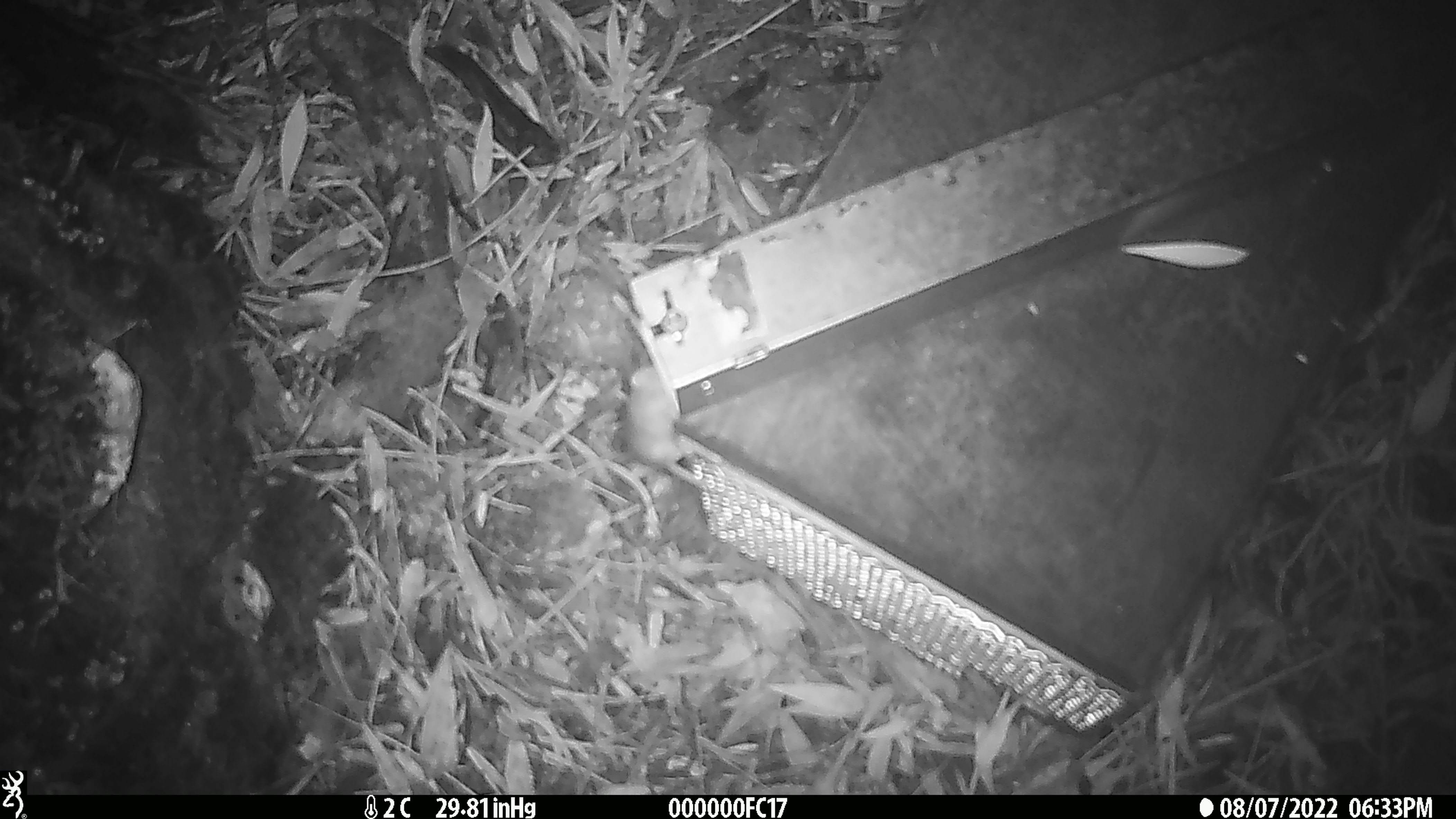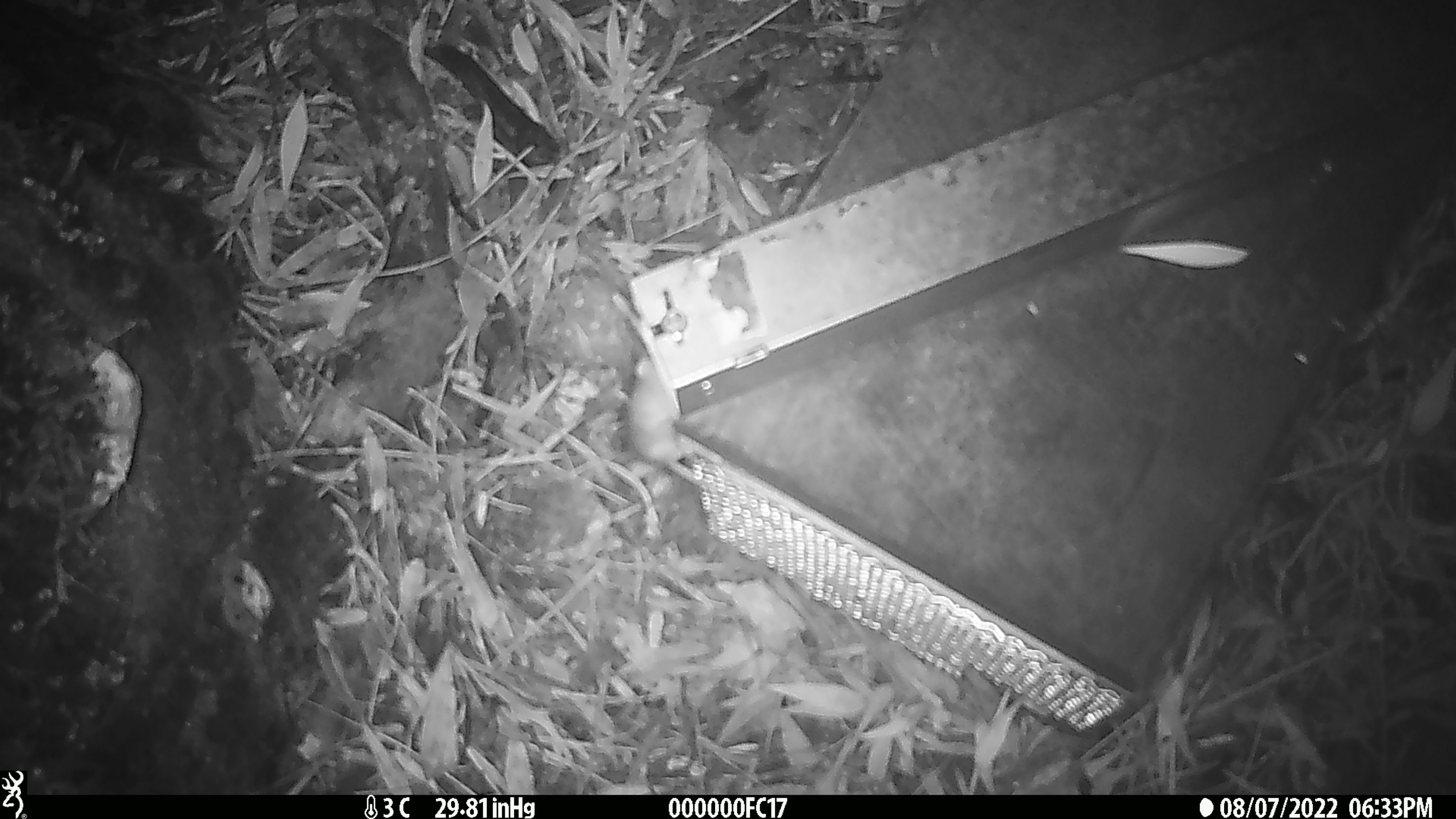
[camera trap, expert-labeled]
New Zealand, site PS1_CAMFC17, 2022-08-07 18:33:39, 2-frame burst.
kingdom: Animalia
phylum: Chordata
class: Mammalia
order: Rodentia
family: Muridae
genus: Mus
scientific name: Mus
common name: mouse